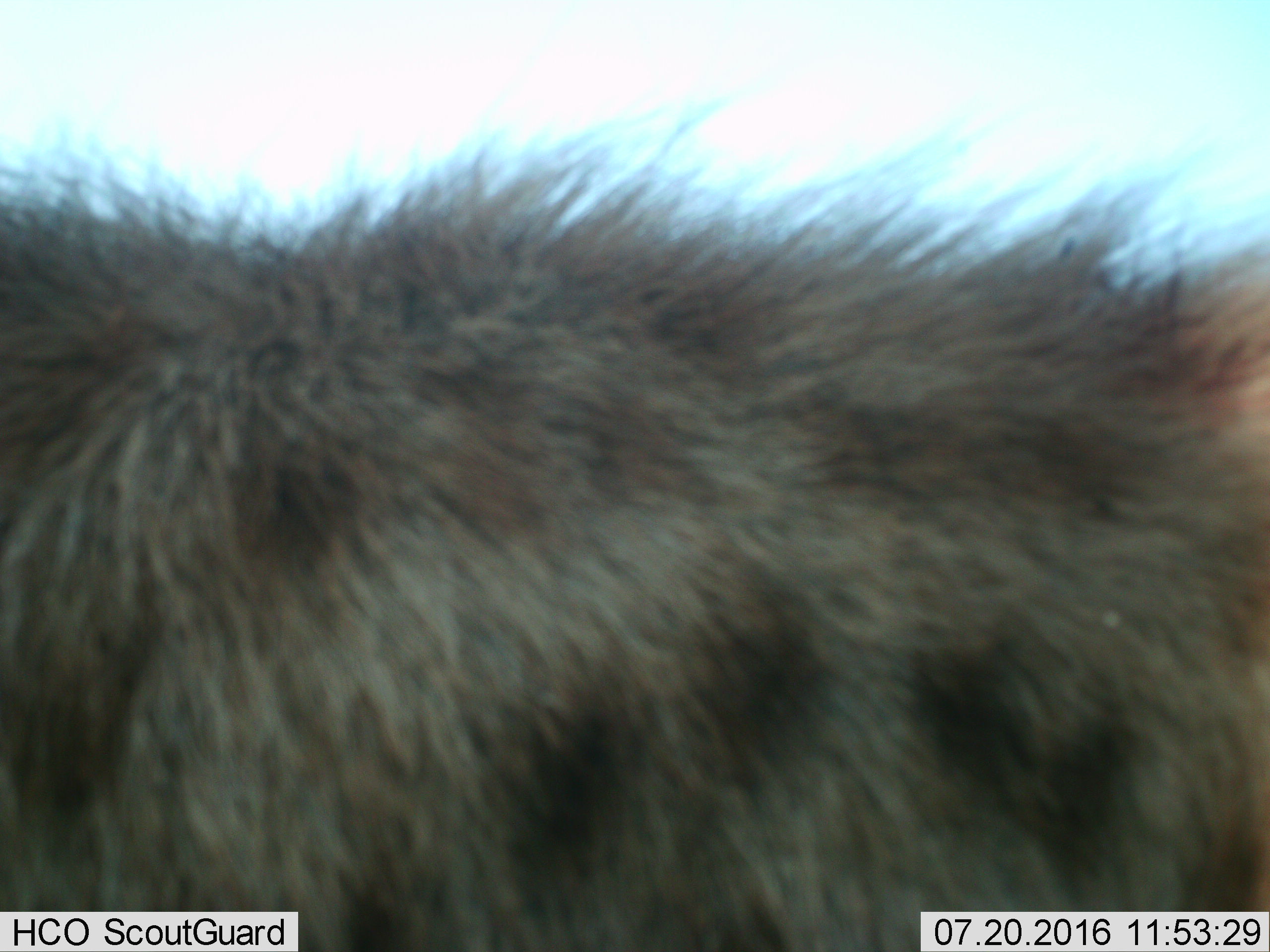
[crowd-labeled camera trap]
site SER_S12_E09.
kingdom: Animalia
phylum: Chordata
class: Mammalia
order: Carnivora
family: Hyaenidae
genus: Crocuta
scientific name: Crocuta crocuta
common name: spotted hyena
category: hyenaspotted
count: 1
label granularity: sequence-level